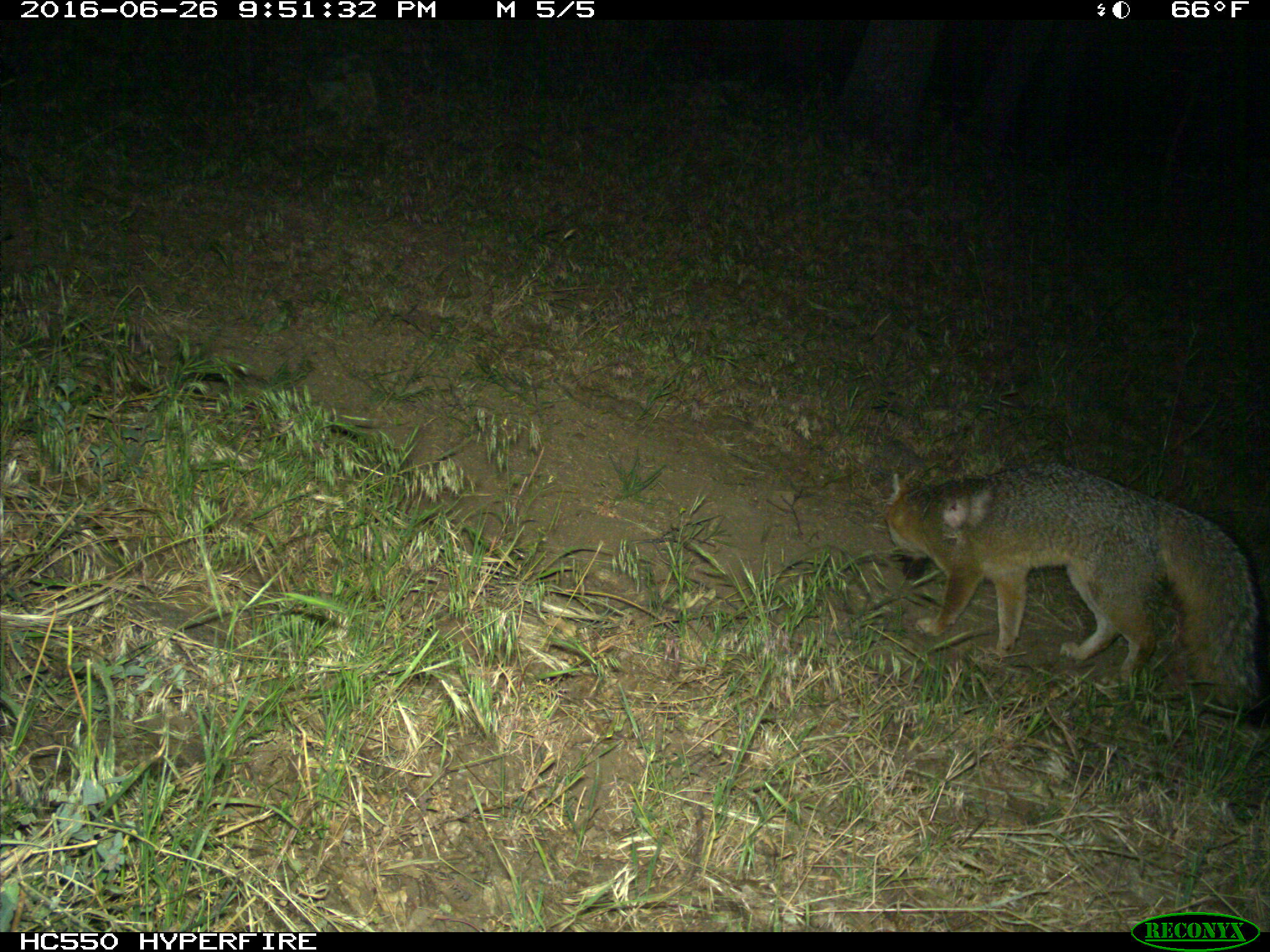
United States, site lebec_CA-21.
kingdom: Animalia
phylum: Chordata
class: Mammalia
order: Carnivora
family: Canidae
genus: Urocyon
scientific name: Urocyon cinereoargenteus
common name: gray fox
Urocyon cinereoargenteus (gray fox).